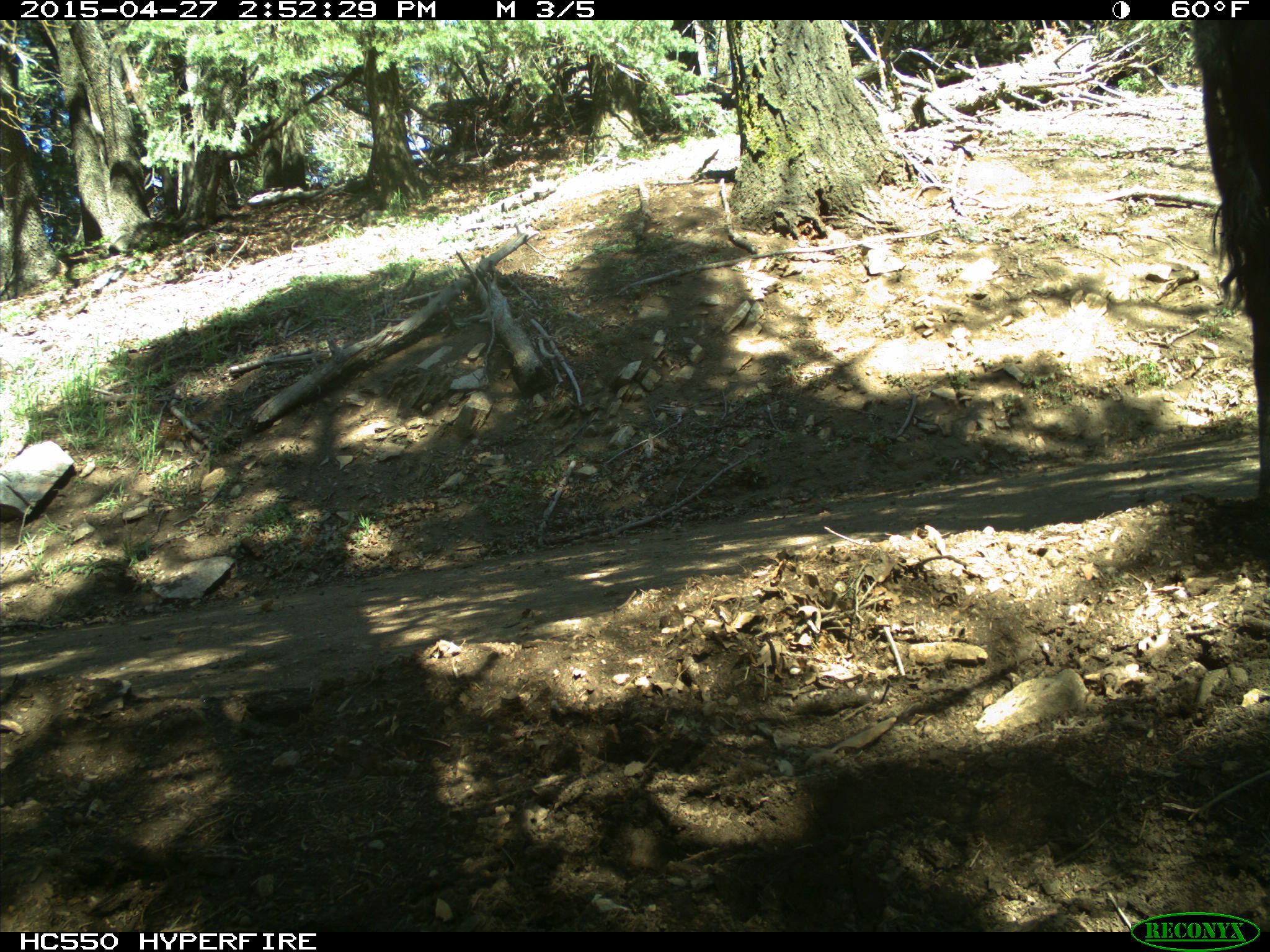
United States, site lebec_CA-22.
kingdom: Animalia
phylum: Chordata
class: Mammalia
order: Artiodactyla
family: Bovidae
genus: Bos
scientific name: Bos taurus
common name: domestic cow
Bos taurus (domestic cow).